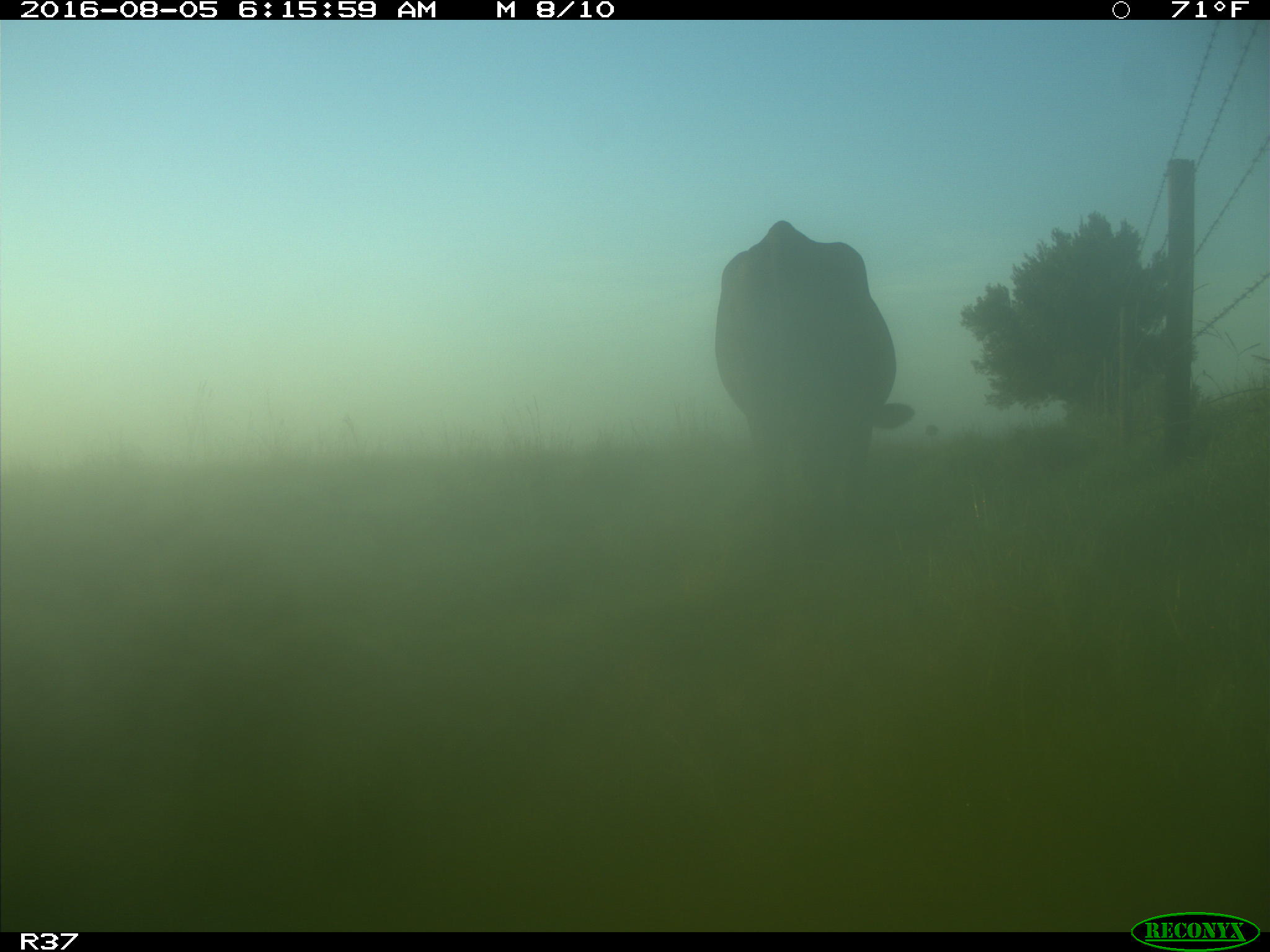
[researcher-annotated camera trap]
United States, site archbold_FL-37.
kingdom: Animalia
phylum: Chordata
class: Mammalia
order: Artiodactyla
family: Bovidae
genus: Bos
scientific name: Bos taurus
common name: domestic cow